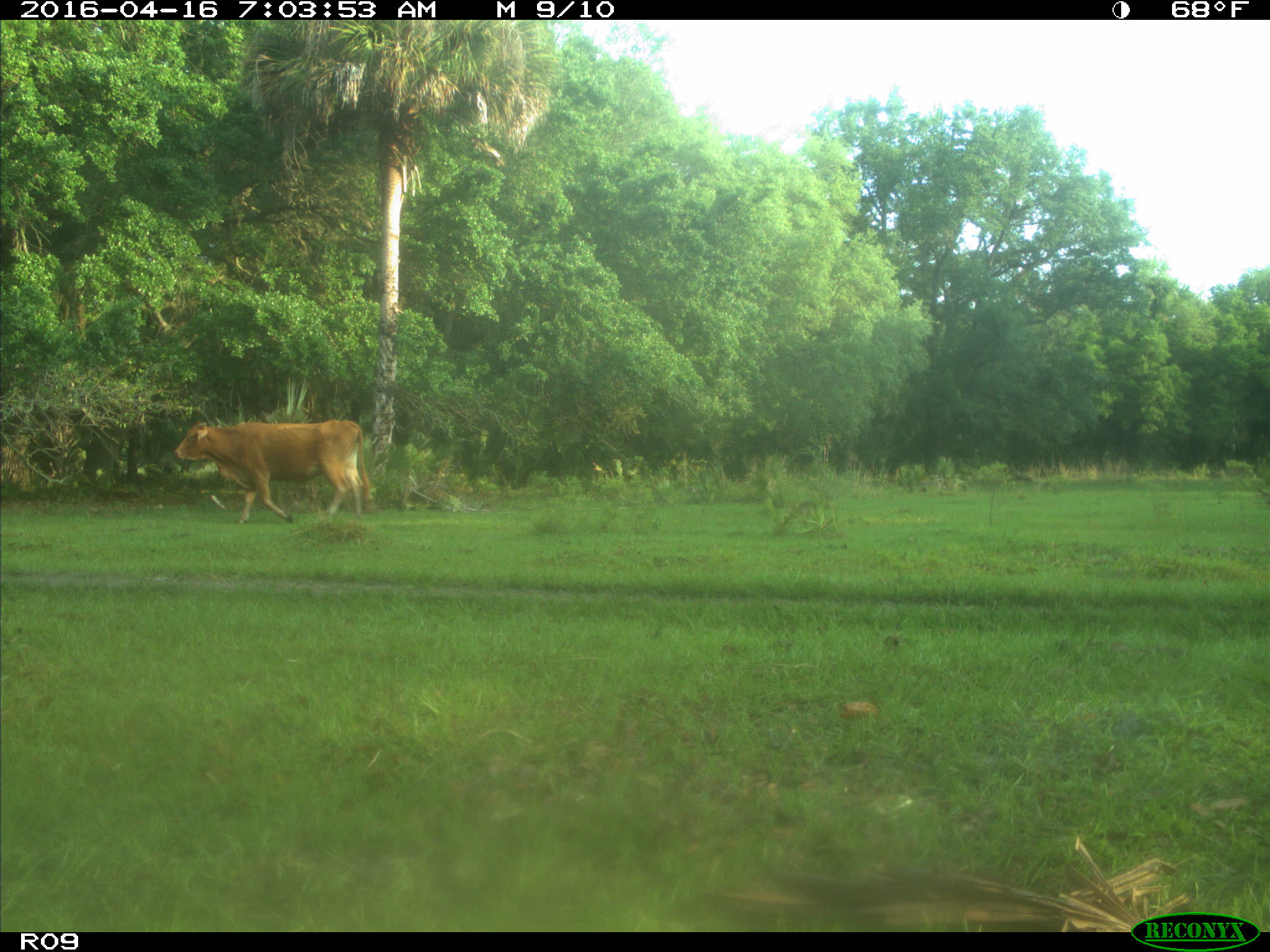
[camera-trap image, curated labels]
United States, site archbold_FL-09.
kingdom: Animalia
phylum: Chordata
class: Mammalia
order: Artiodactyla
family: Bovidae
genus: Bos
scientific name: Bos taurus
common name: domestic cow